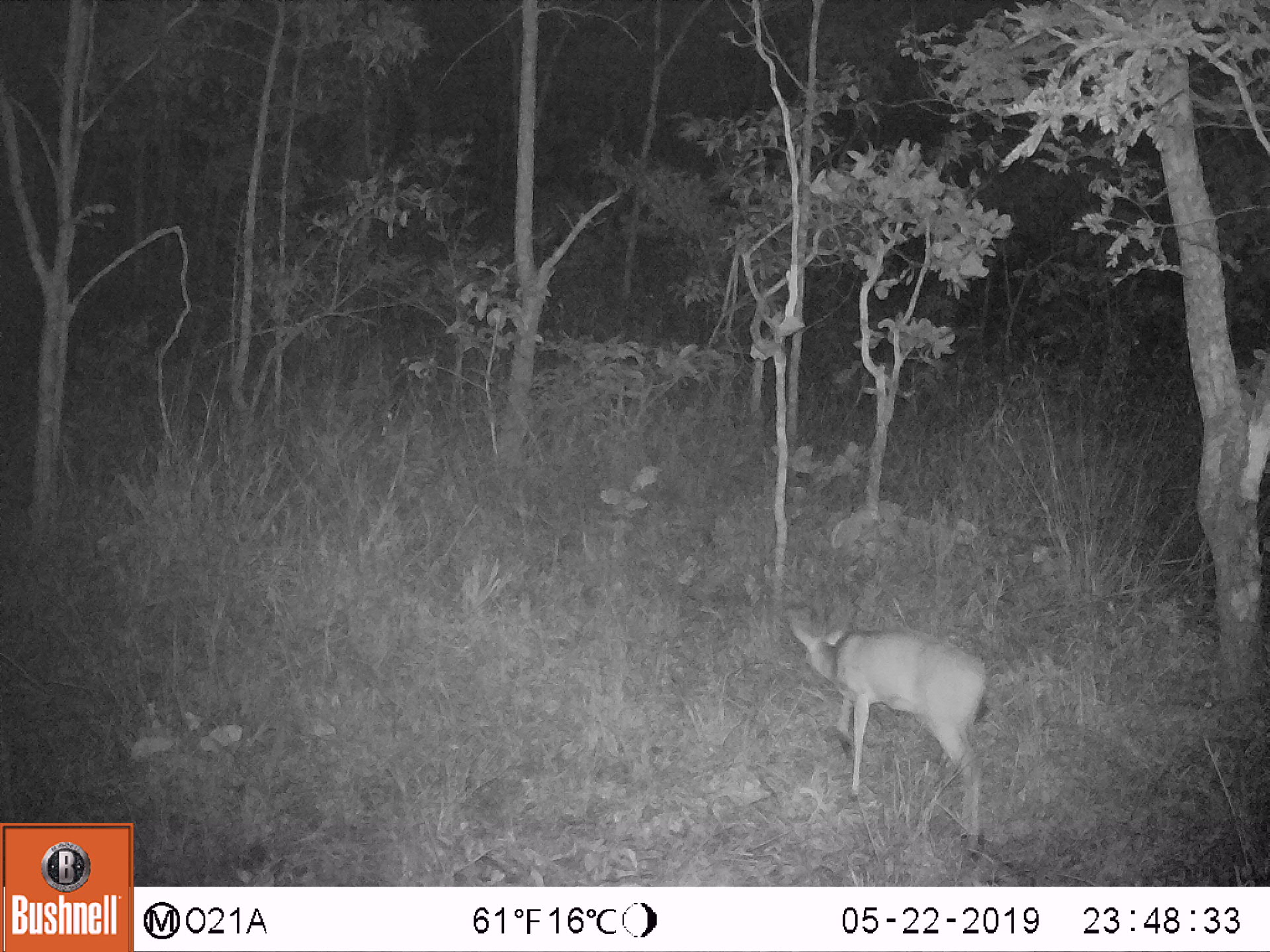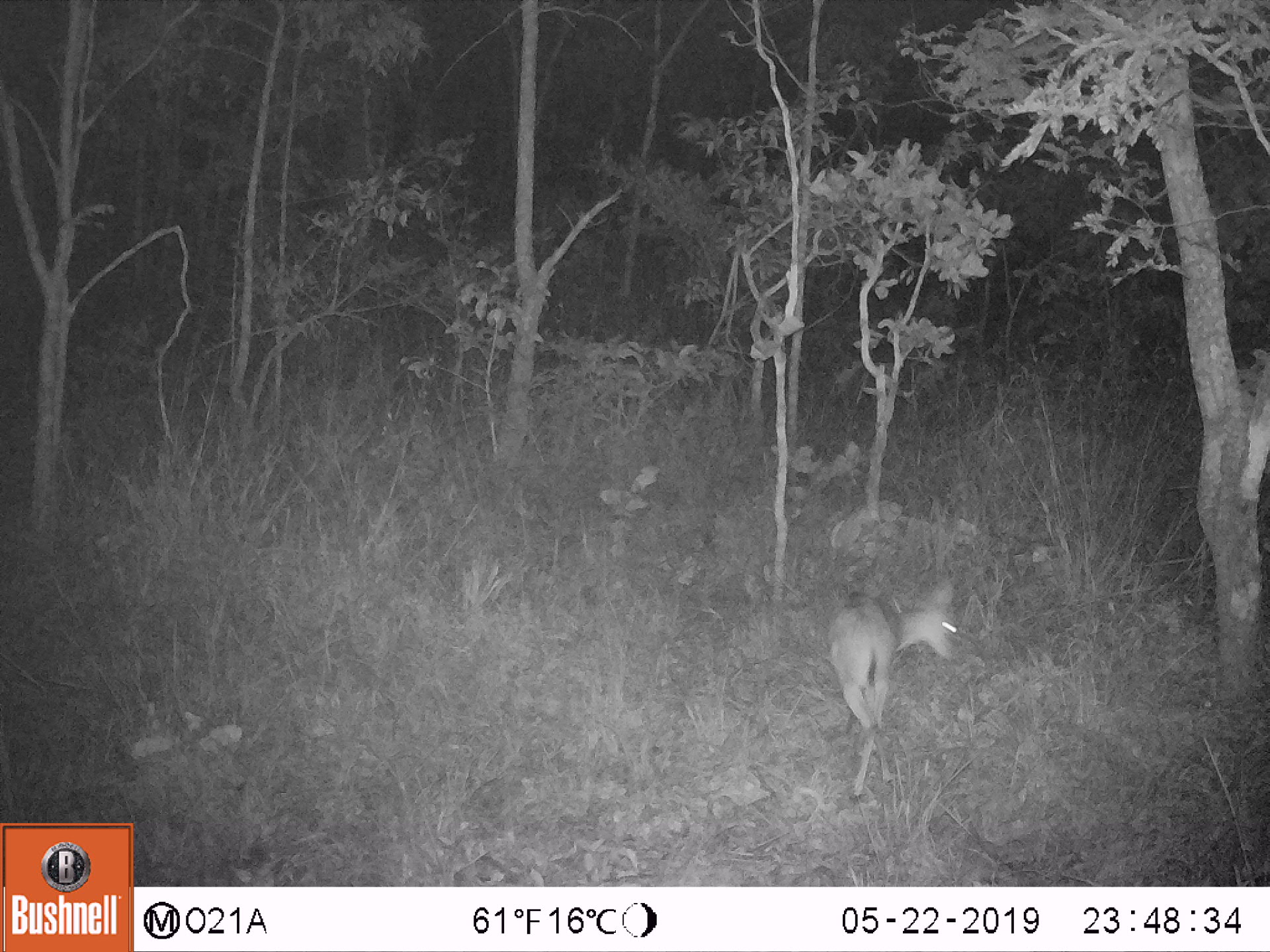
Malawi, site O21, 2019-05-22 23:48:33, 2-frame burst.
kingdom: Animalia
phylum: Chordata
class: Mammalia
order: Artiodactyla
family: Bovidae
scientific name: Antilopinae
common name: small antelope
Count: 1.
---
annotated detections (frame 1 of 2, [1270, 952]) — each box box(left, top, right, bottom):
small antelope: box(771, 601, 1001, 865)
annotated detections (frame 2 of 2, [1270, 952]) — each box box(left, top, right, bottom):
small antelope: box(823, 573, 975, 813)